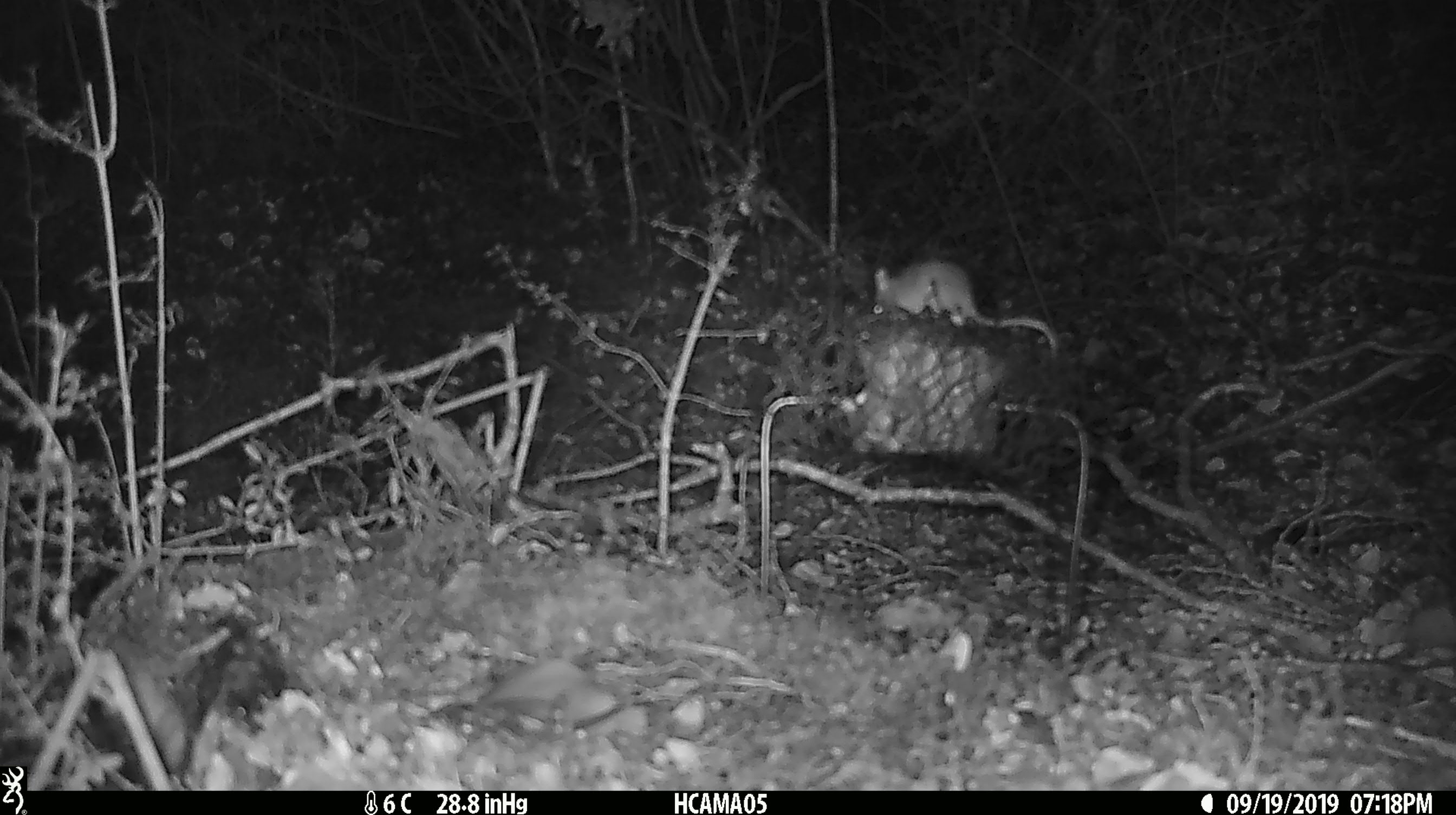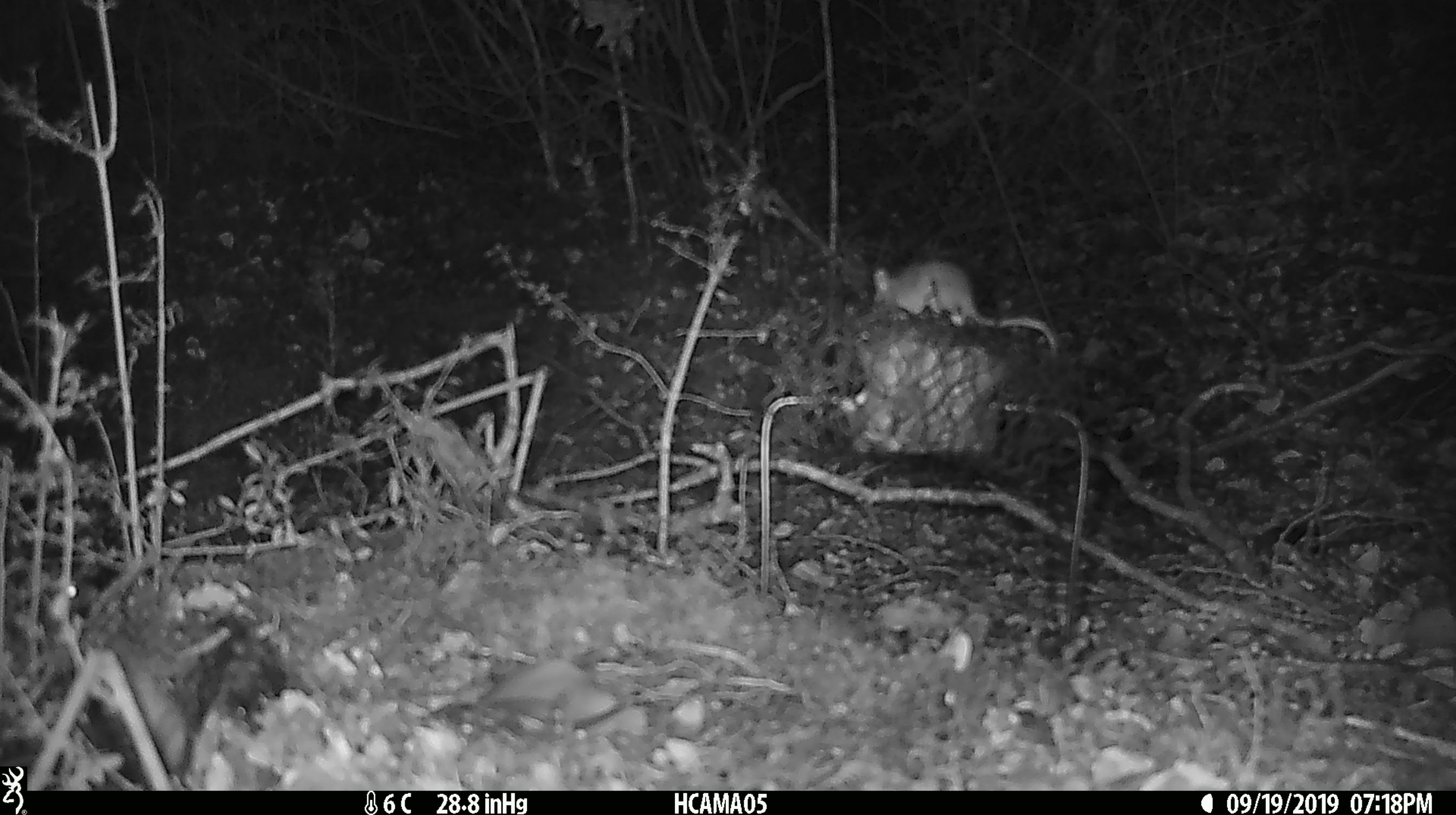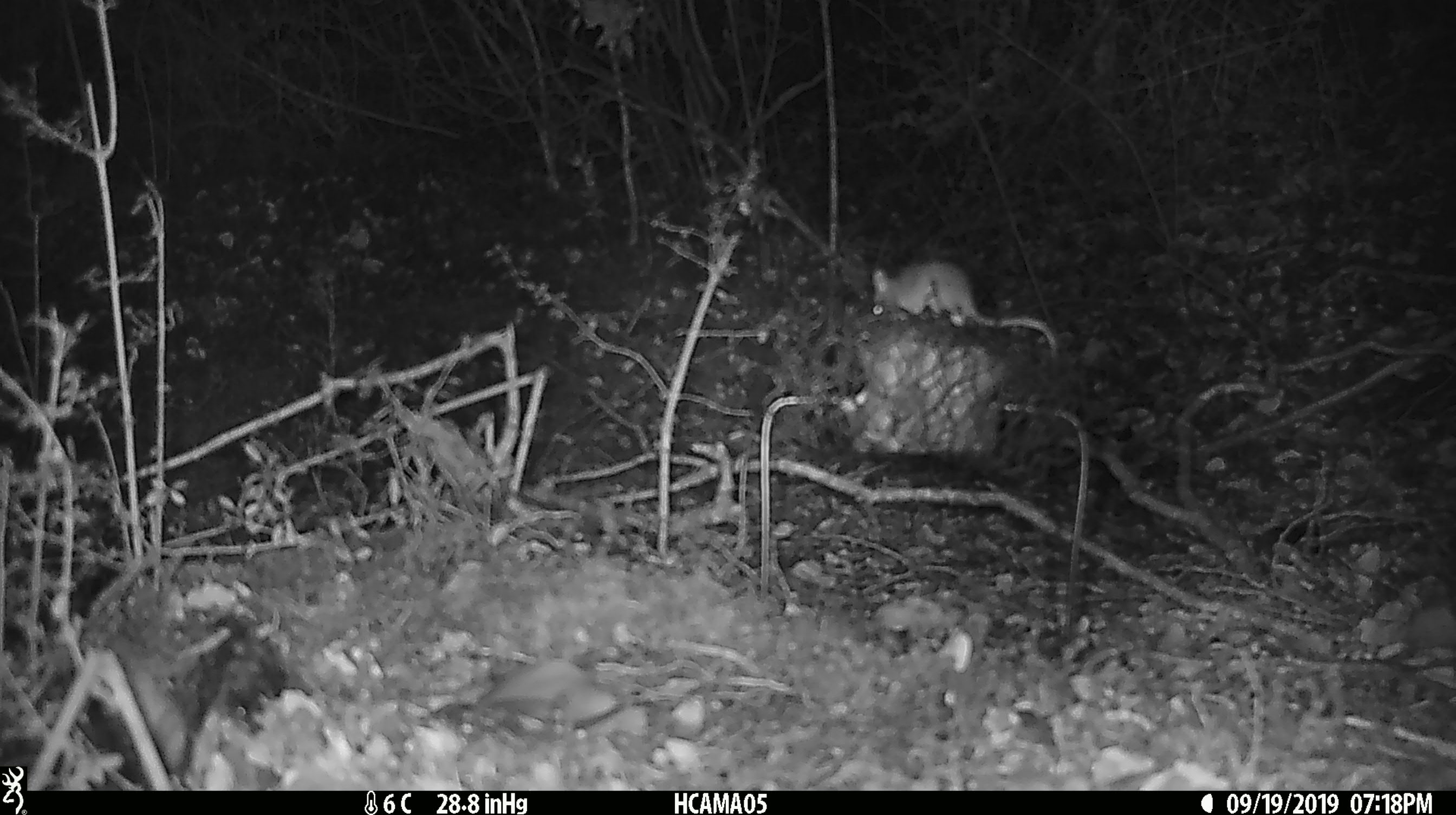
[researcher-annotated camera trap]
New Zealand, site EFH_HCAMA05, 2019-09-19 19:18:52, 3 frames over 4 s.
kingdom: Animalia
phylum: Chordata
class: Mammalia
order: Rodentia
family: Muridae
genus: Mus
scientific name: Mus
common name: mouse